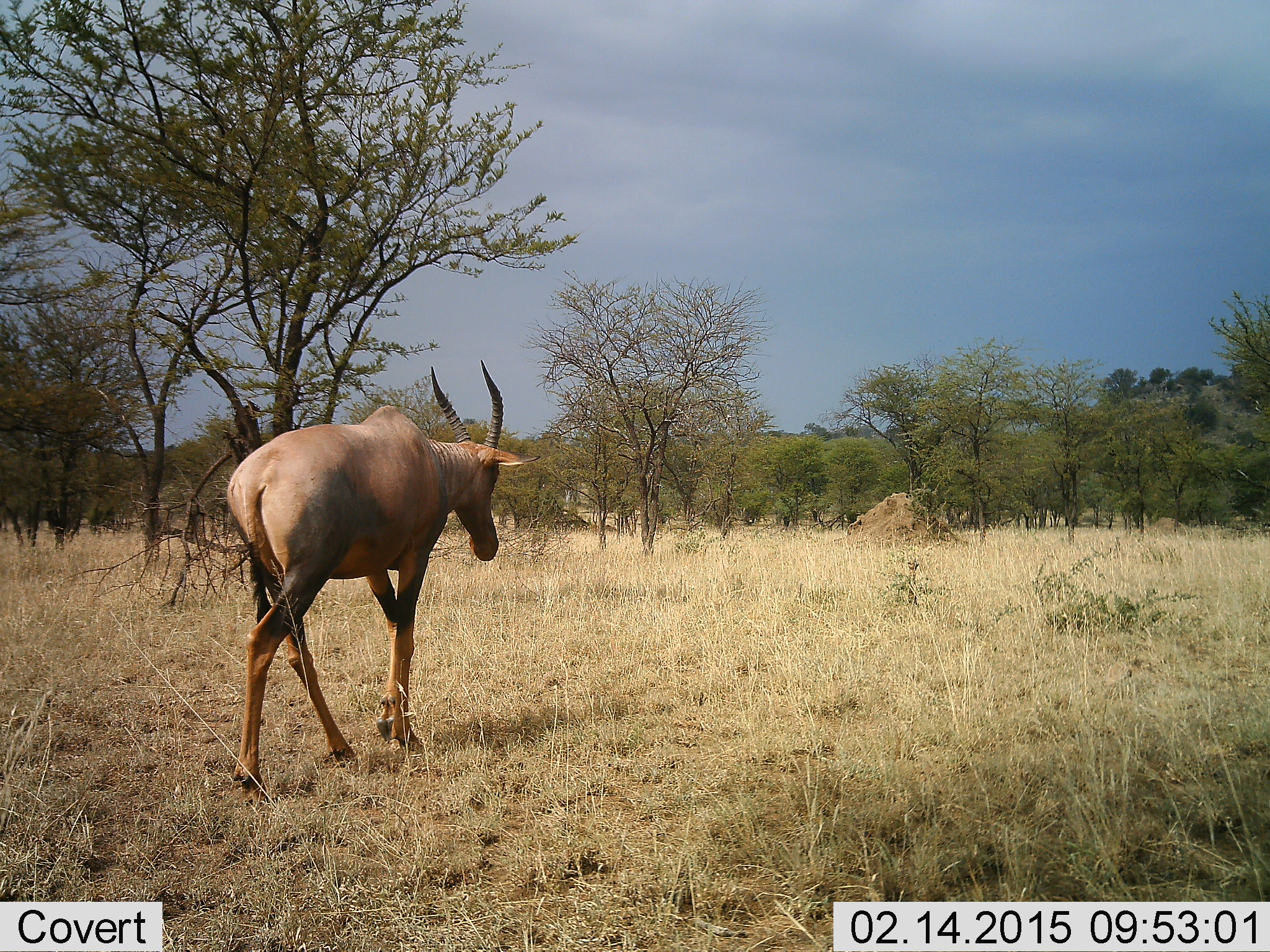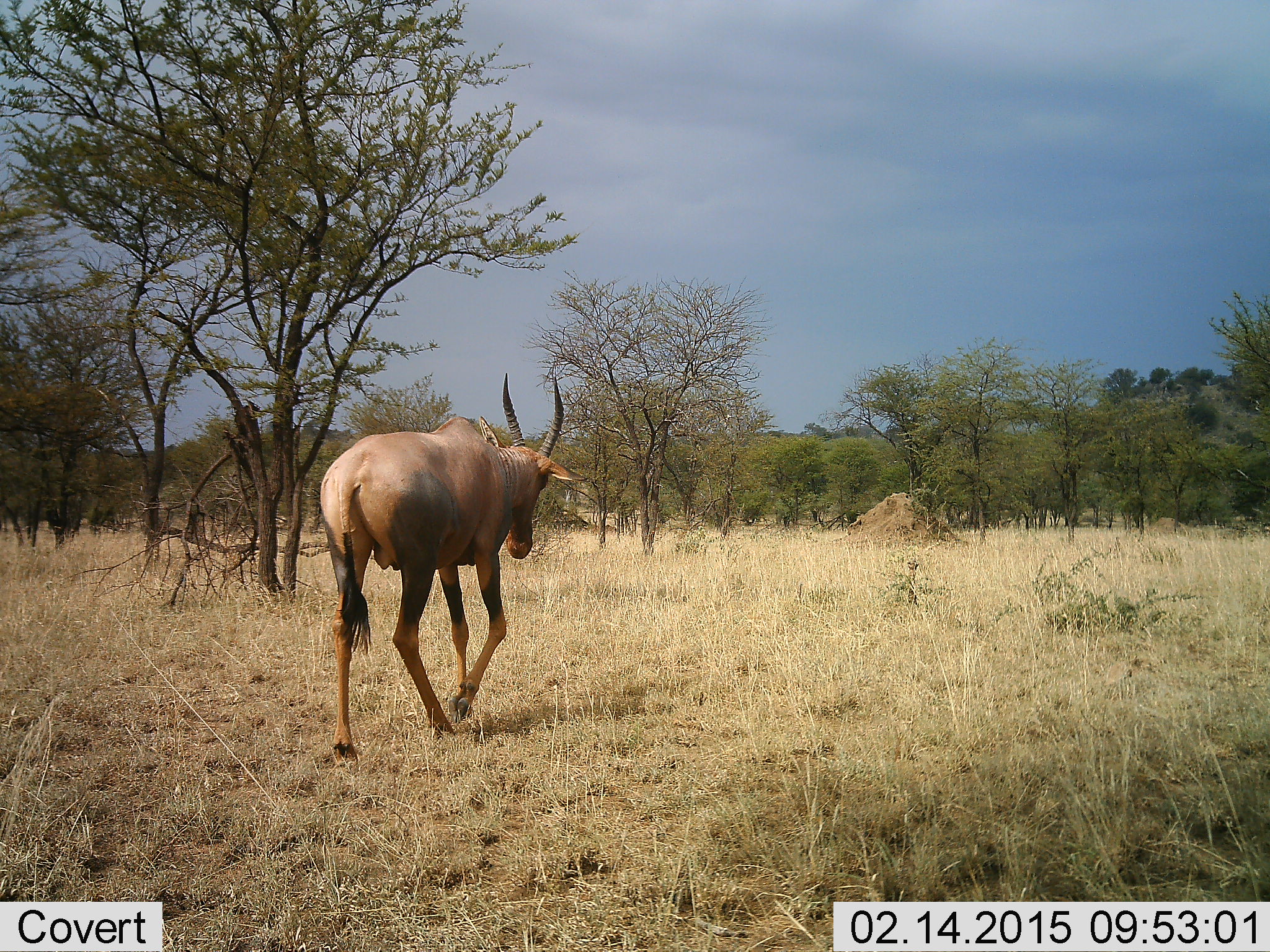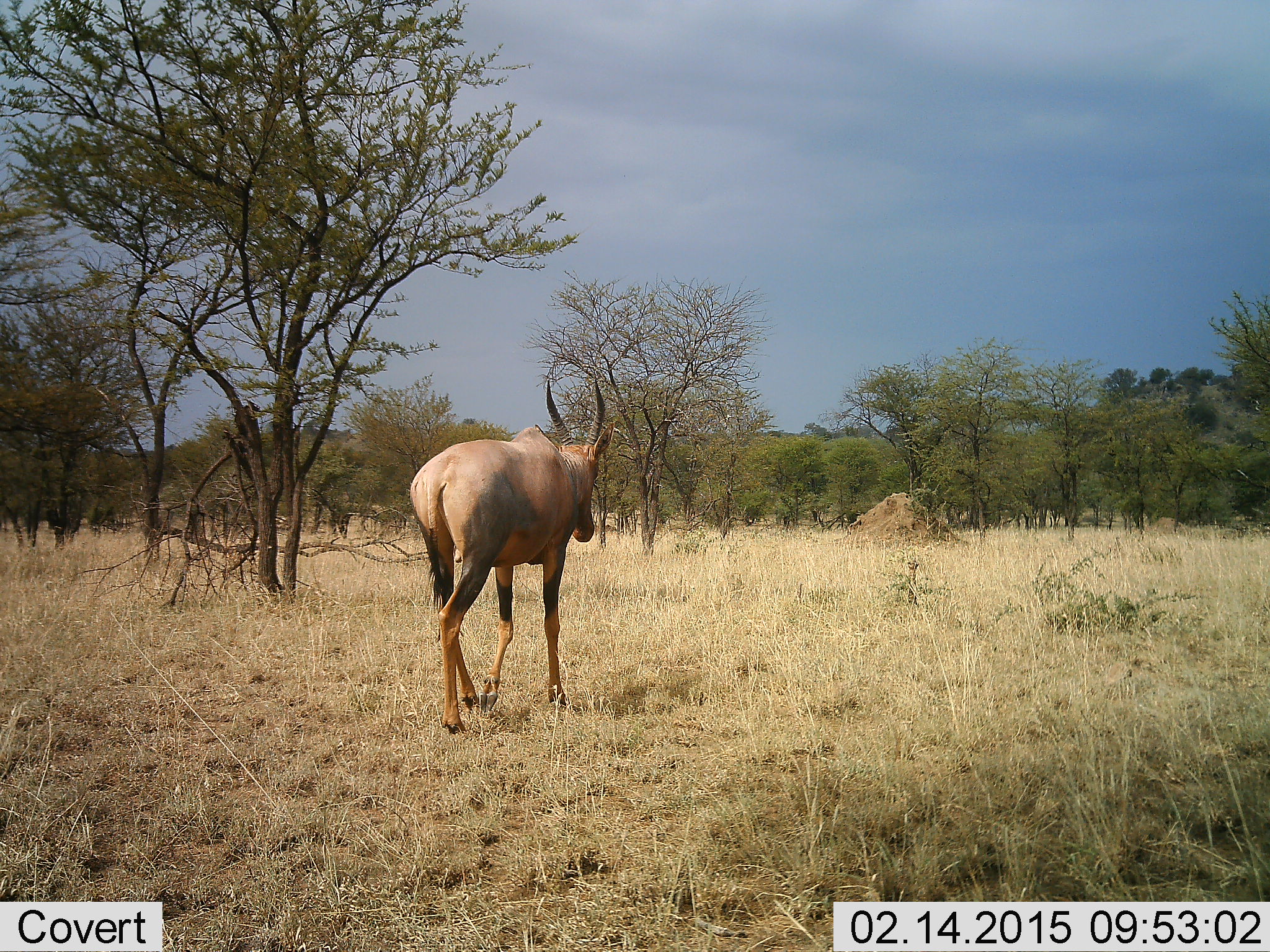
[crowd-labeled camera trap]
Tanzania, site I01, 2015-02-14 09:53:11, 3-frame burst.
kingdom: Animalia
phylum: Chordata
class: Mammalia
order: Artiodactyla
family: Bovidae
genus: Damaliscus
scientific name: Damaliscus lunatus jimela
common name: topi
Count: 1.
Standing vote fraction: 0%.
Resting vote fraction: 0%.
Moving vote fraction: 100%.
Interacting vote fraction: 0%.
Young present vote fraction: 0%.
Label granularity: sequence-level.